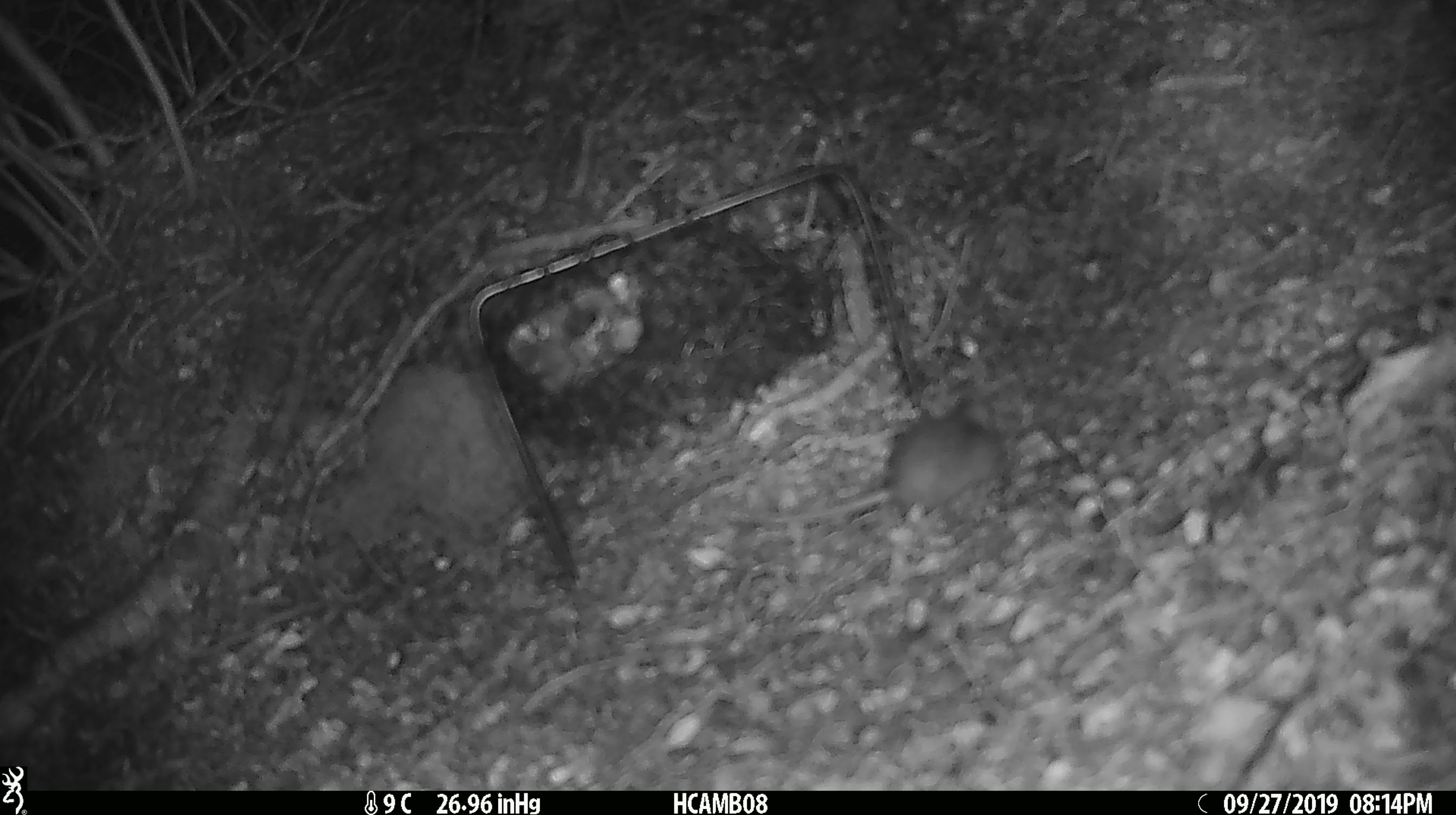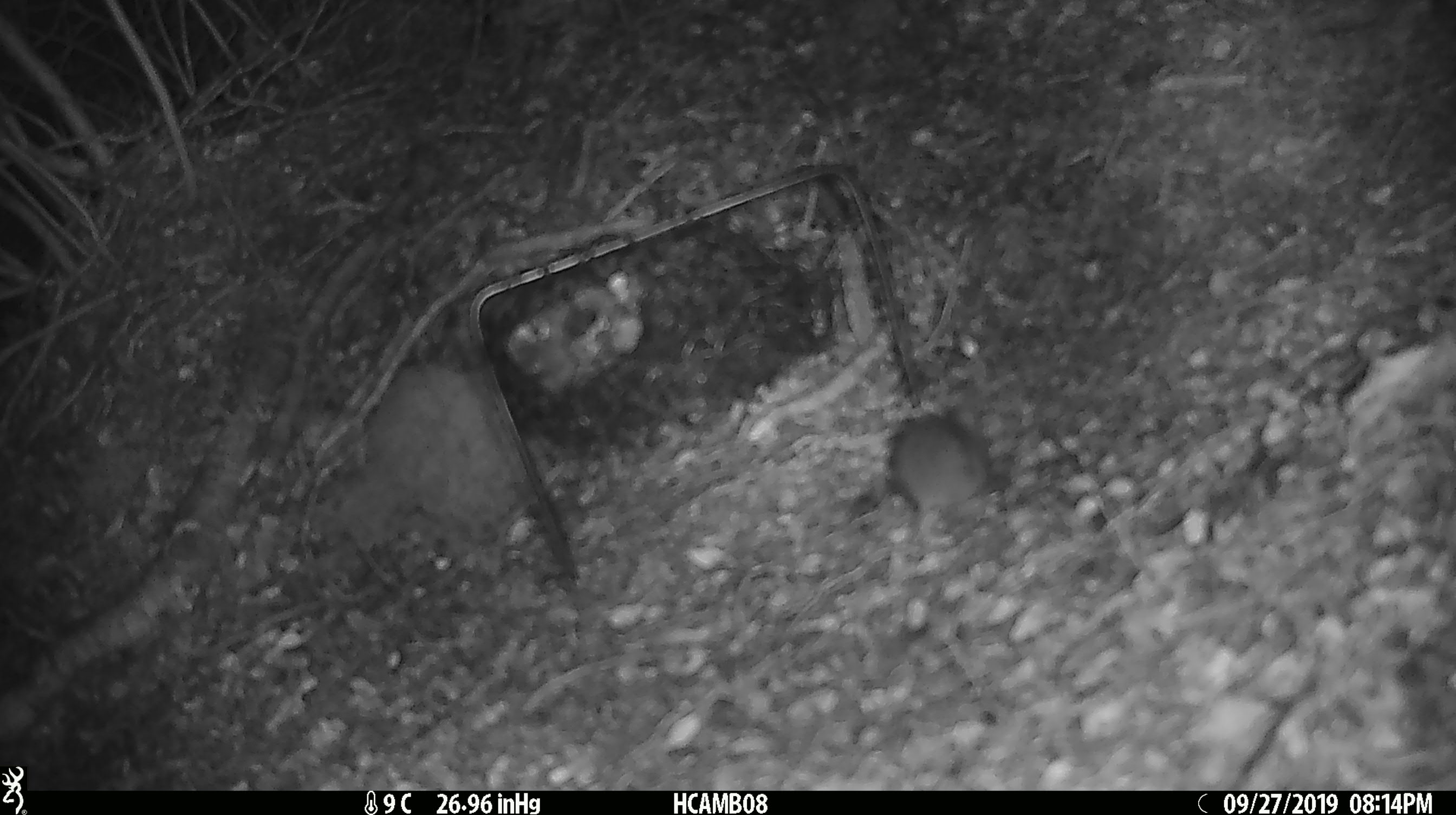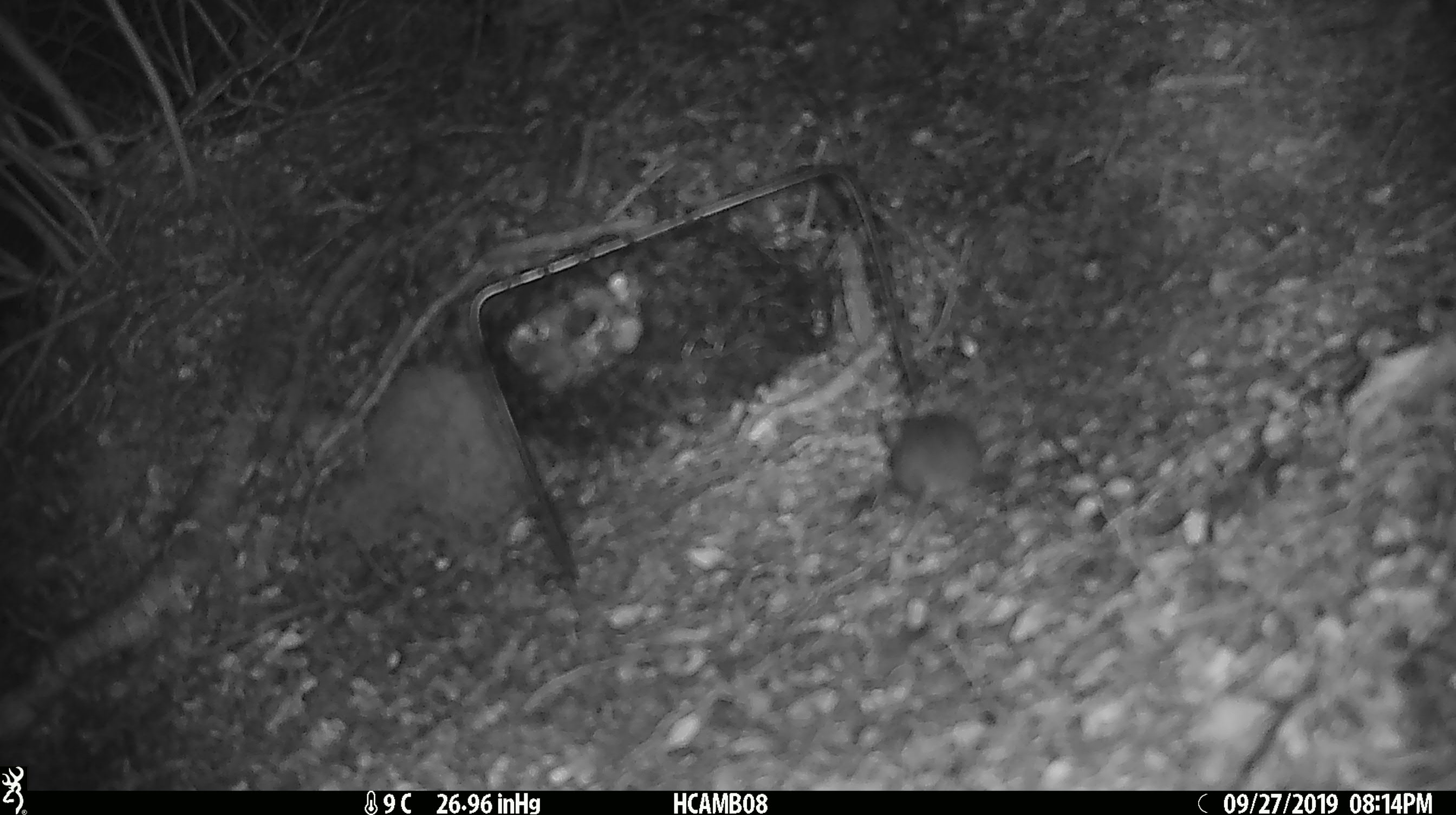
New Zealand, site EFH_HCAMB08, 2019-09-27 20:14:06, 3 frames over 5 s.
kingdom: Animalia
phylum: Chordata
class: Mammalia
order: Rodentia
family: Muridae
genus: Mus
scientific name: Mus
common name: mouse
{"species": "mouse (Mus)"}